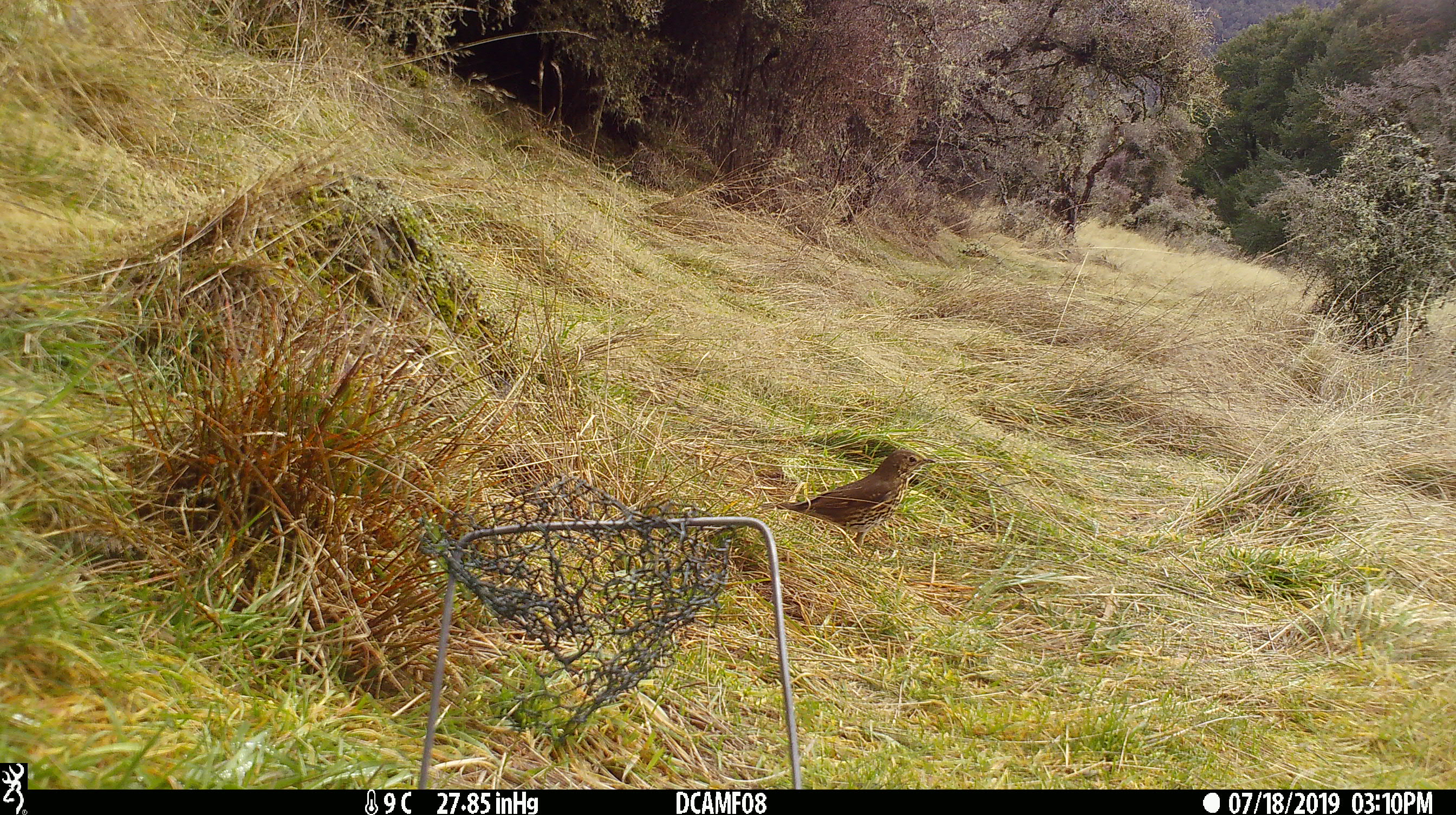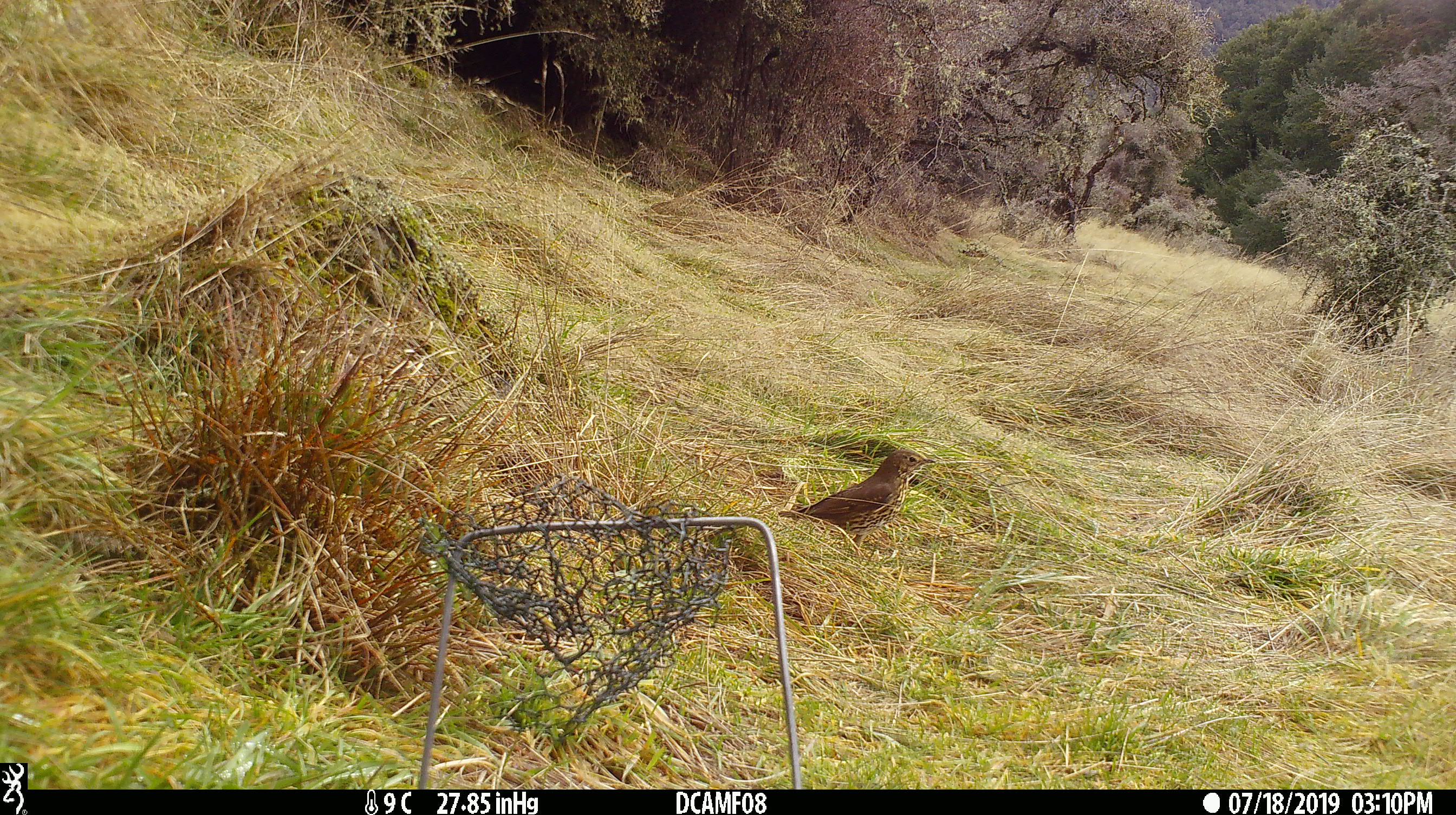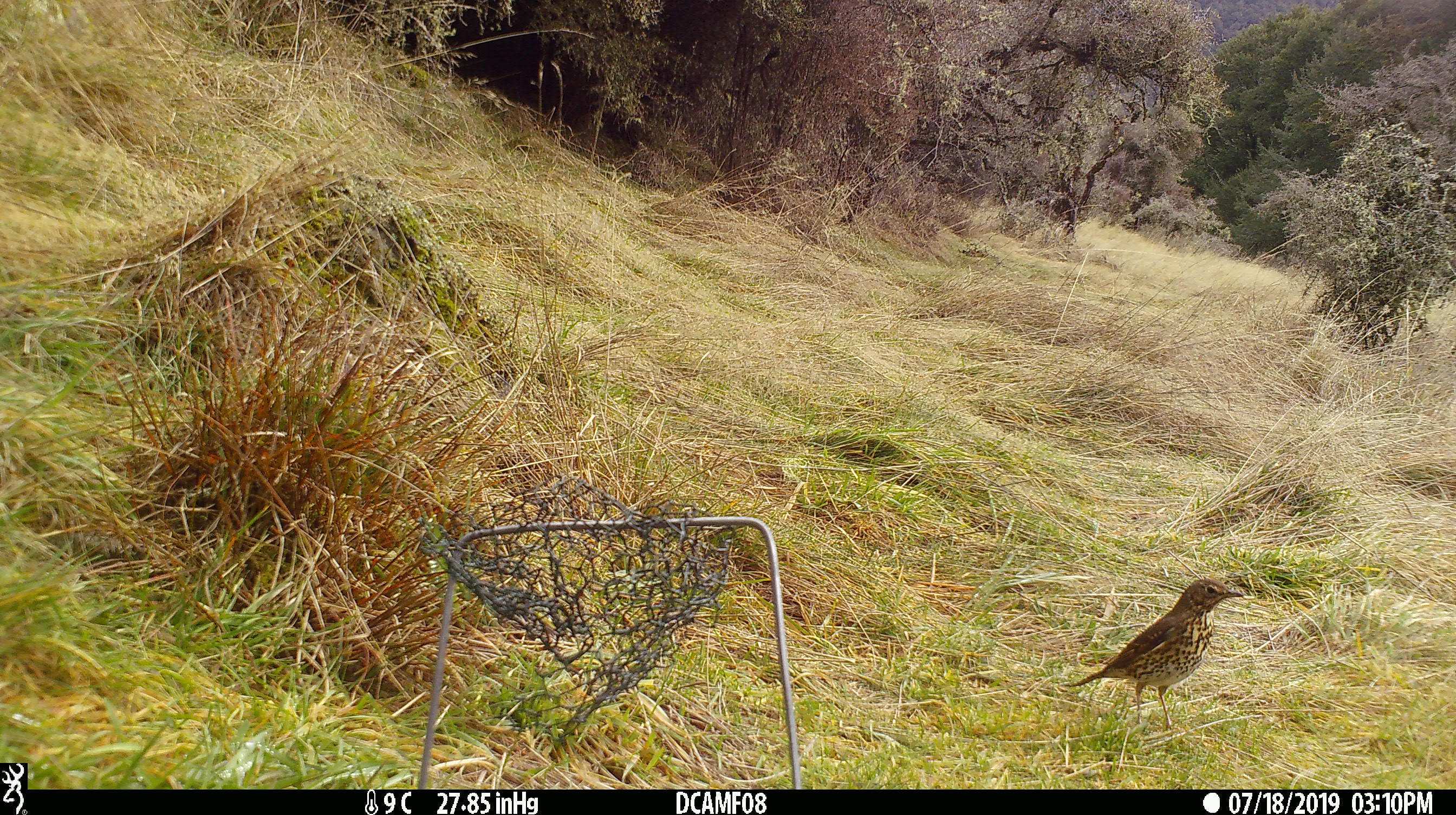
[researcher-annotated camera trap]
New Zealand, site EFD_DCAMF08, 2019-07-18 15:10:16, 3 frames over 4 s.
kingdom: Animalia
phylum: Chordata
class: Aves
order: Passeriformes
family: Turdidae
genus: Turdus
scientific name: Turdus philomelos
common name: song thrush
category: thrush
Thrush (song thrush) (Turdus philomelos).